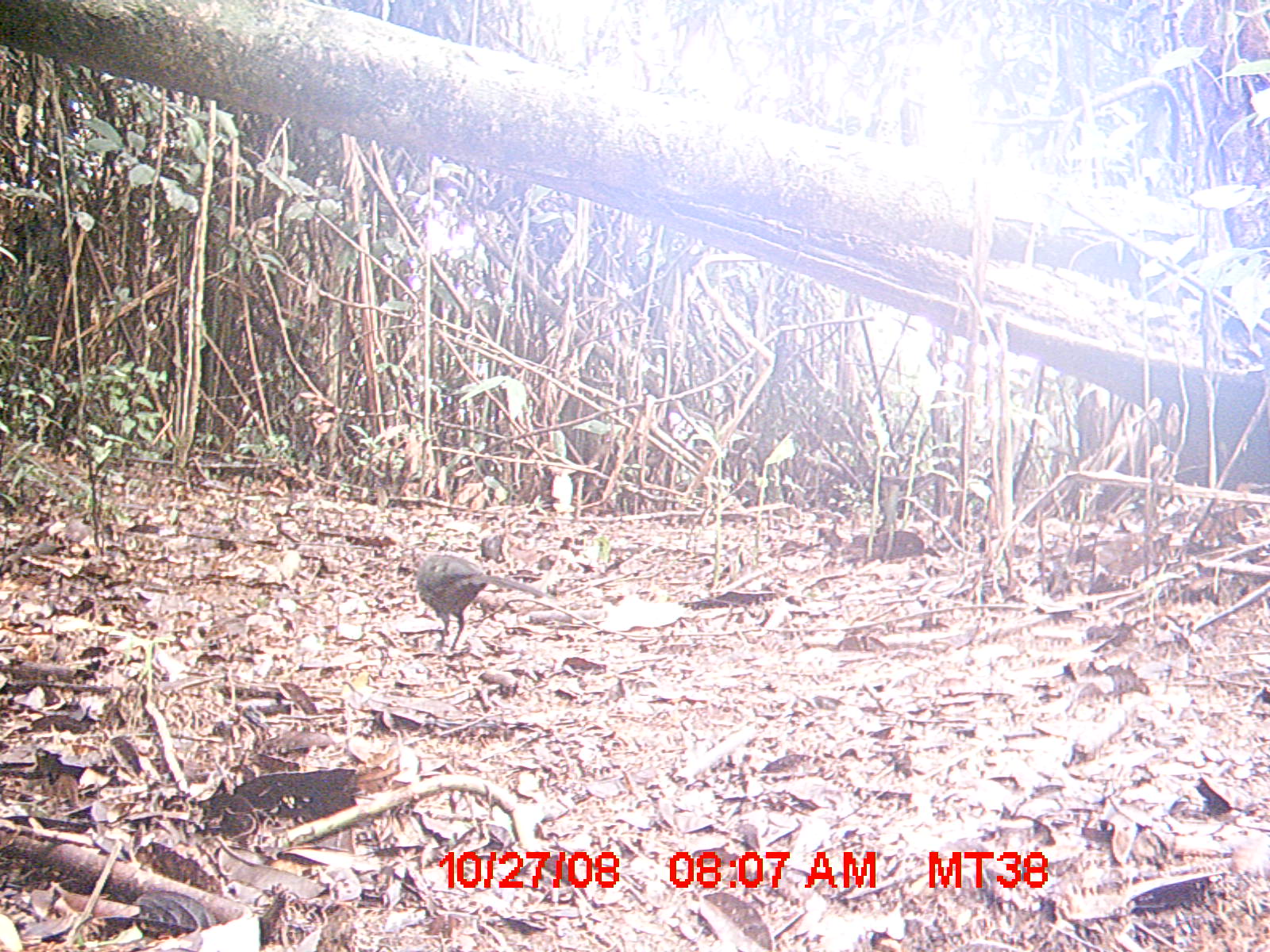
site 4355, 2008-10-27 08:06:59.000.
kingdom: Animalia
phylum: Chordata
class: Aves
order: Cuculiformes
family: Cuculidae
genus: Coua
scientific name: Coua serriana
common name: red-breasted coua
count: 1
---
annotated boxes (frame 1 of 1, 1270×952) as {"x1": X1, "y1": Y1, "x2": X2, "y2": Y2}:
coua serriana: {"x1": 393, "y1": 554, "x2": 544, "y2": 651}